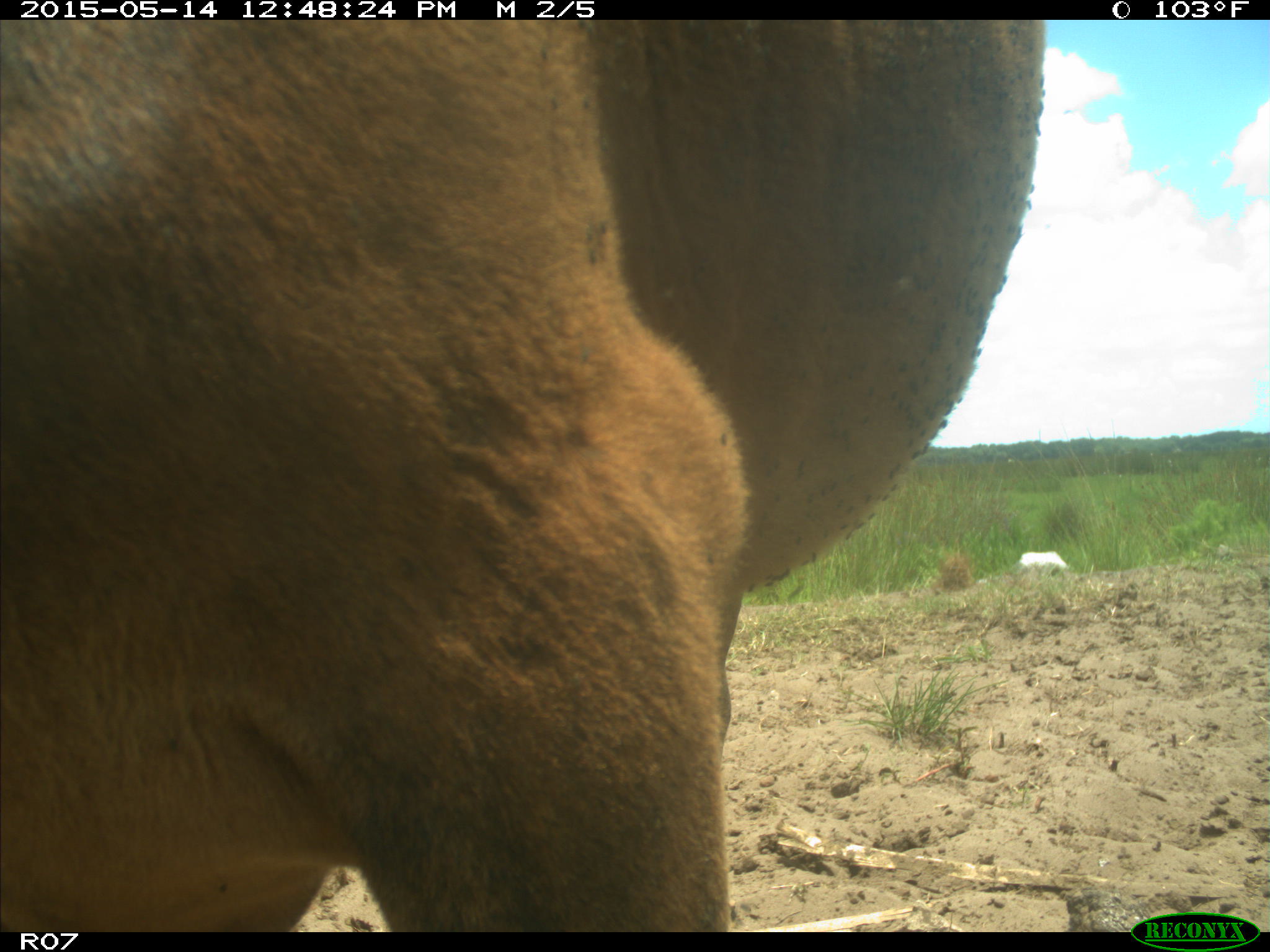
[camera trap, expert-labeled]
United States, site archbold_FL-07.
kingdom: Animalia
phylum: Chordata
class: Mammalia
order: Artiodactyla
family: Bovidae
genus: Bos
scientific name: Bos taurus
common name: domestic cow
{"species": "Bos taurus (domestic cow)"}